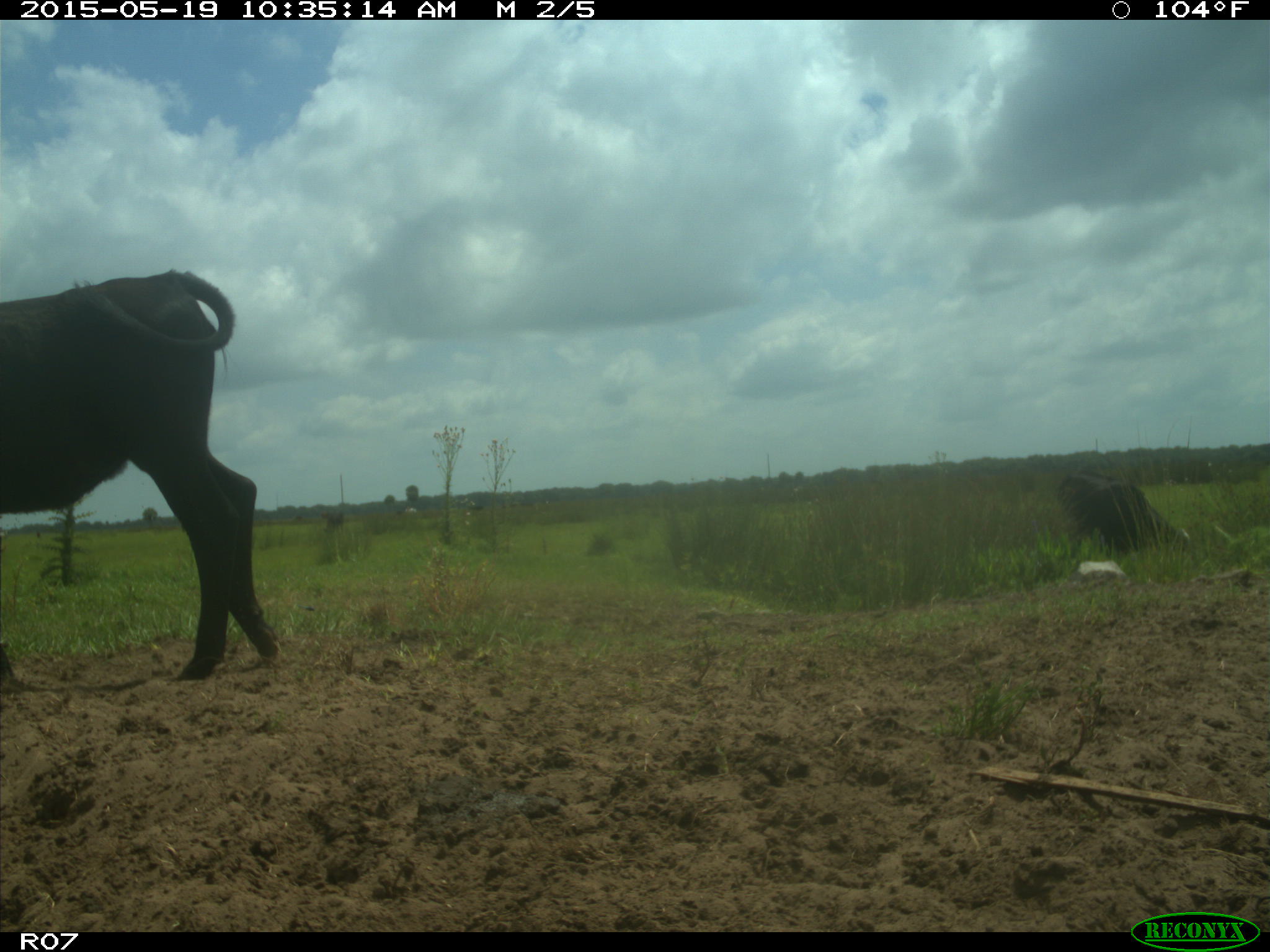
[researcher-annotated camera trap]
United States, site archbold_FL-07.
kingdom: Animalia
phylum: Chordata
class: Mammalia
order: Artiodactyla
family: Bovidae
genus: Bos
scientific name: Bos taurus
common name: domestic cow